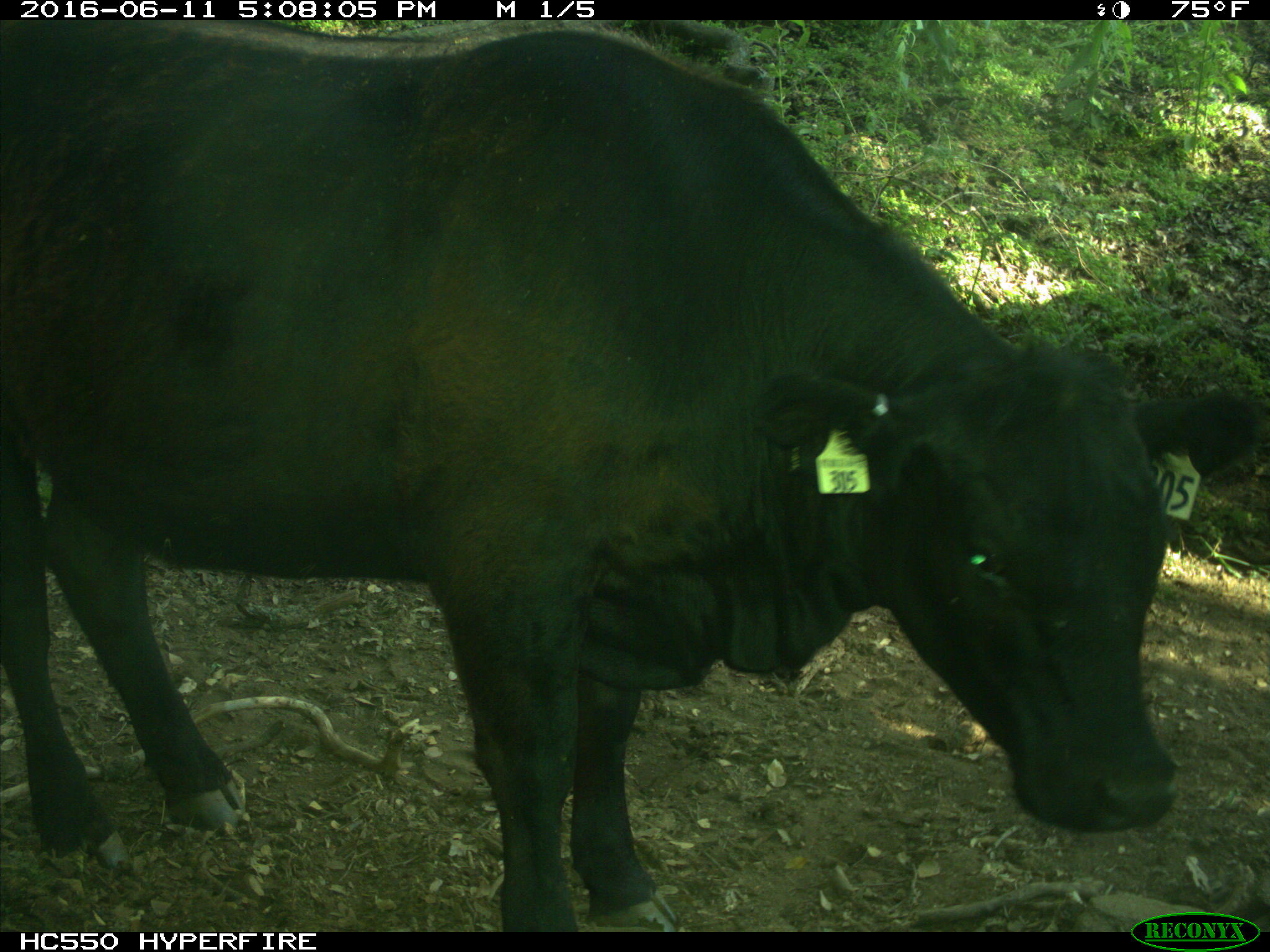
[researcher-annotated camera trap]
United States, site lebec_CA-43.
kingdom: Animalia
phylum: Chordata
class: Mammalia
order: Artiodactyla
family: Bovidae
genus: Bos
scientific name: Bos taurus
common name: domestic cow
Bos taurus (domestic cow).